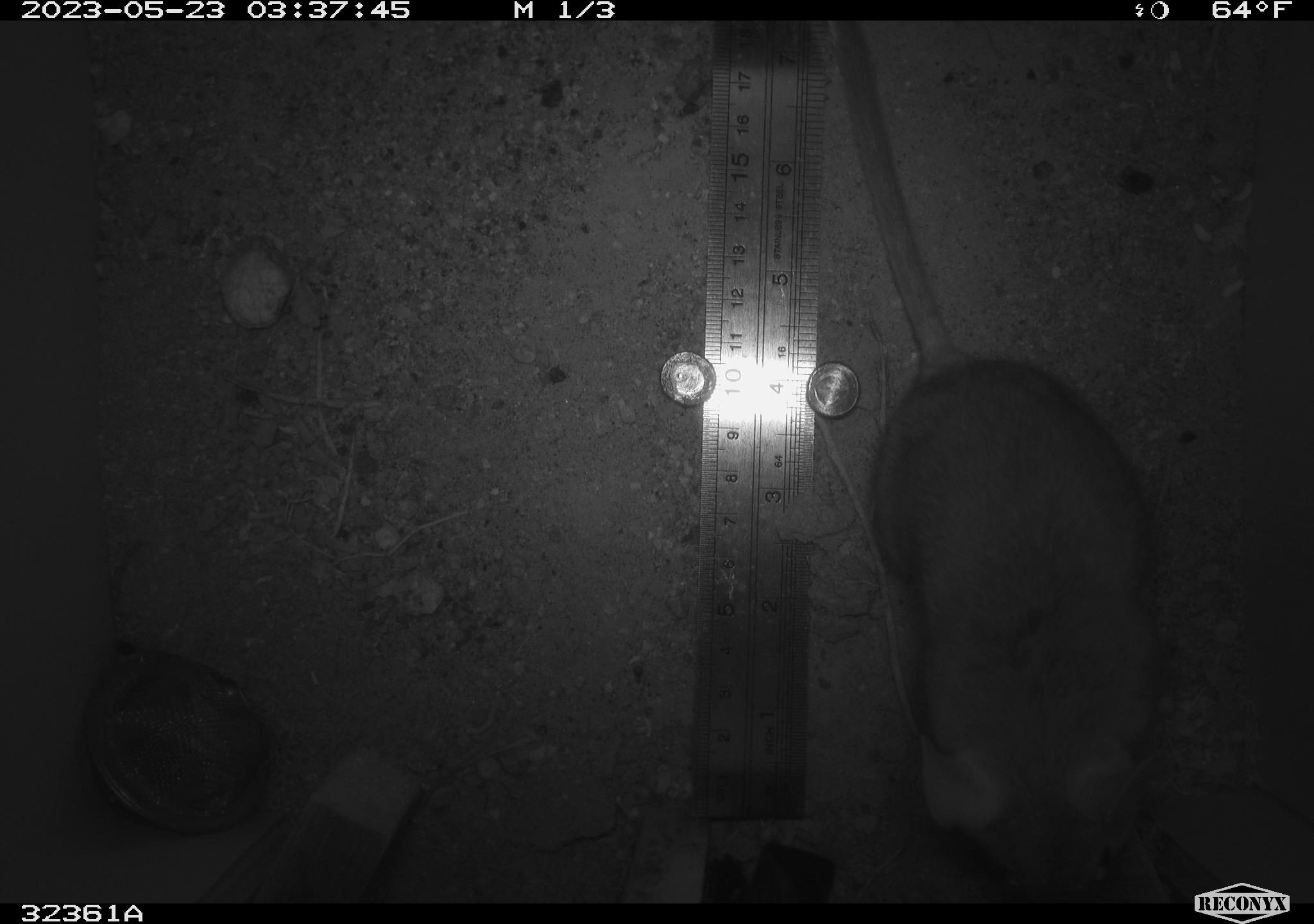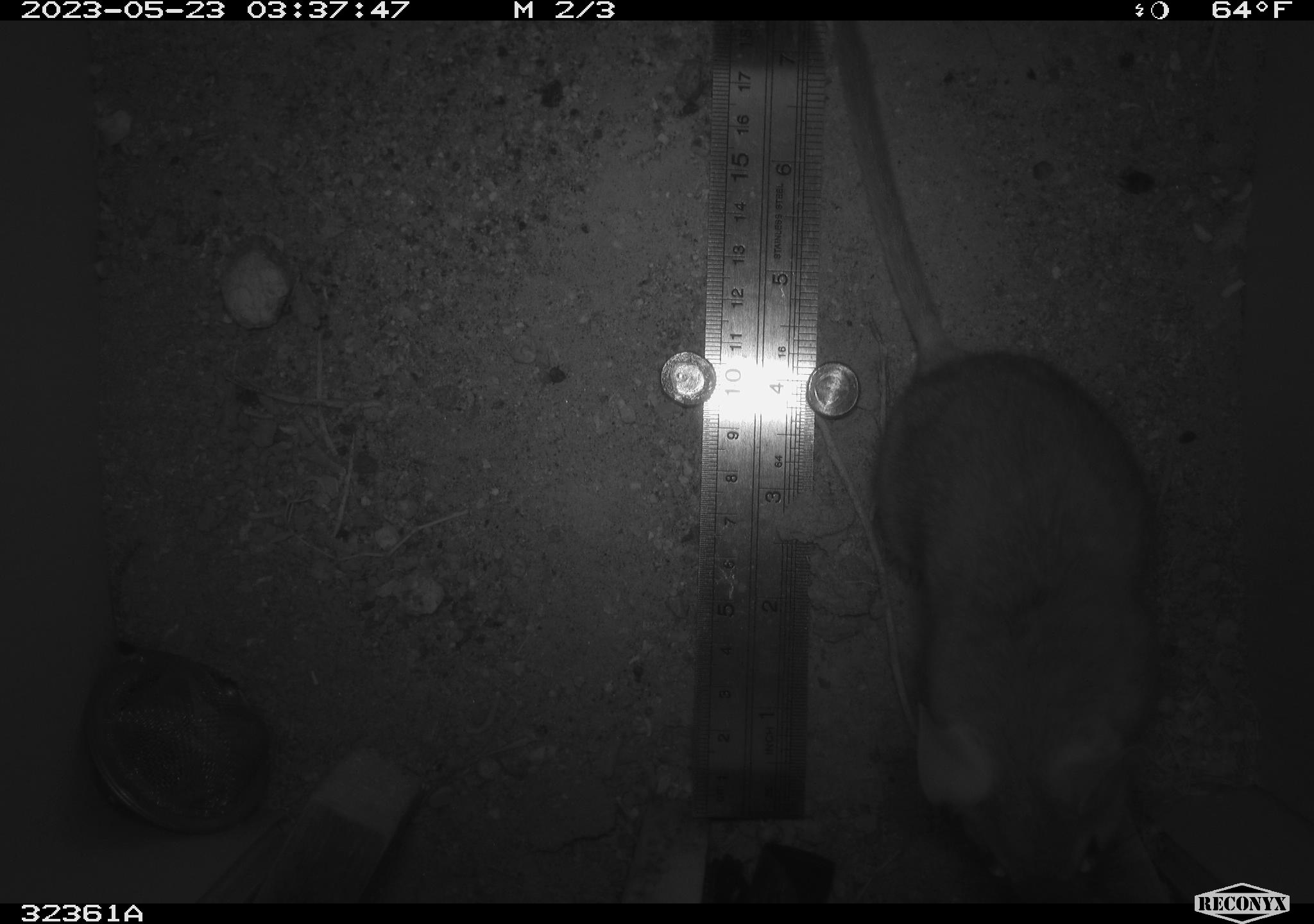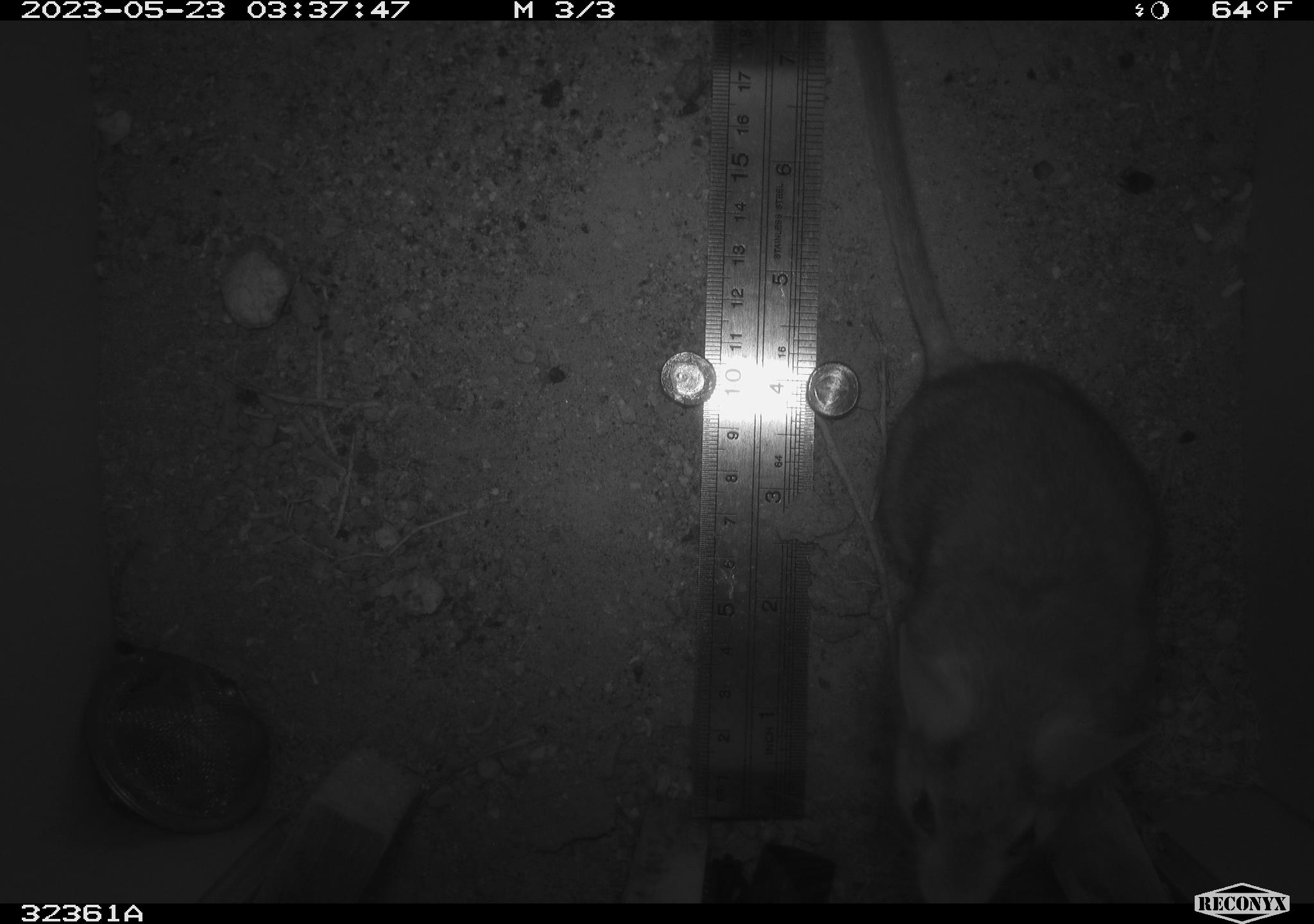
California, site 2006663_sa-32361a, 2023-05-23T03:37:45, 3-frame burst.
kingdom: Animalia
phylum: Chordata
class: Mammalia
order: Rodentia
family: Cricetidae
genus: Neotoma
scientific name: Neotoma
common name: pack rat or woodrat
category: neotoma species